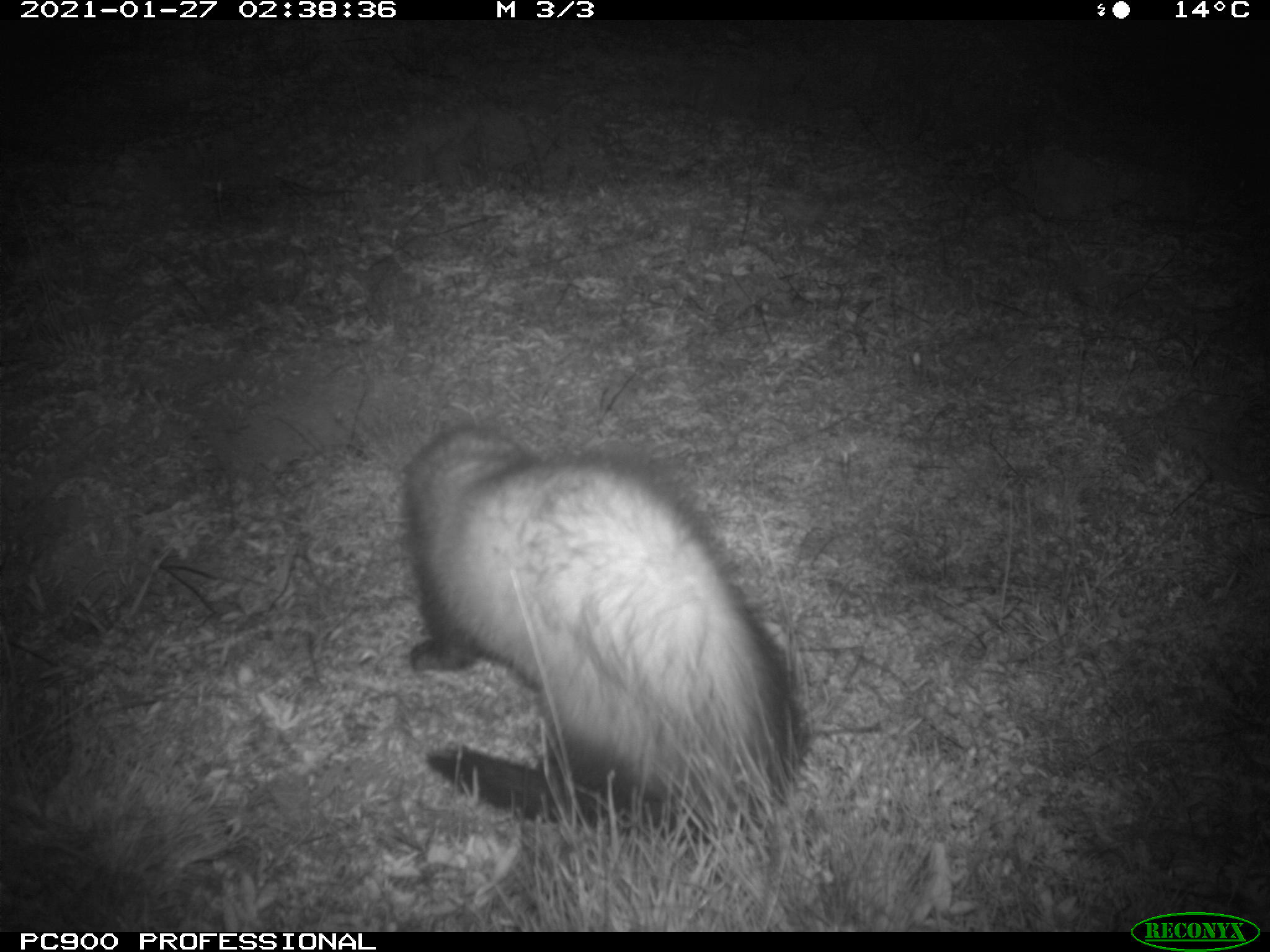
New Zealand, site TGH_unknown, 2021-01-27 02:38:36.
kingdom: Animalia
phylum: Chordata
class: Mammalia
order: Carnivora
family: Mustelidae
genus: Mustela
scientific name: Mustela furo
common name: ferret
Ferret (Mustela furo).